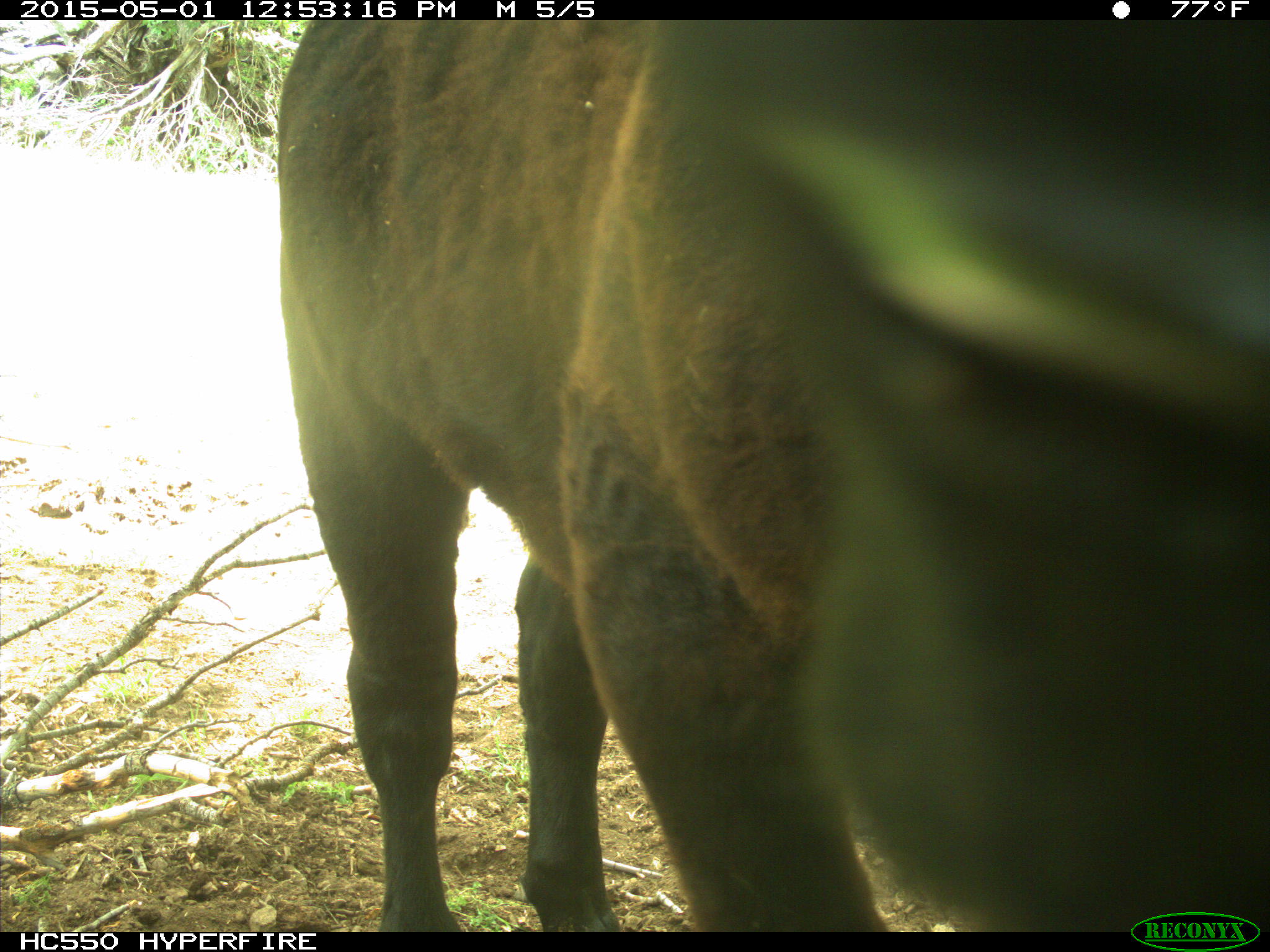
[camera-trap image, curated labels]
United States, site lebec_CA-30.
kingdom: Animalia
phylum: Chordata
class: Mammalia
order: Artiodactyla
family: Bovidae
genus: Bos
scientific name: Bos taurus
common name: domestic cow